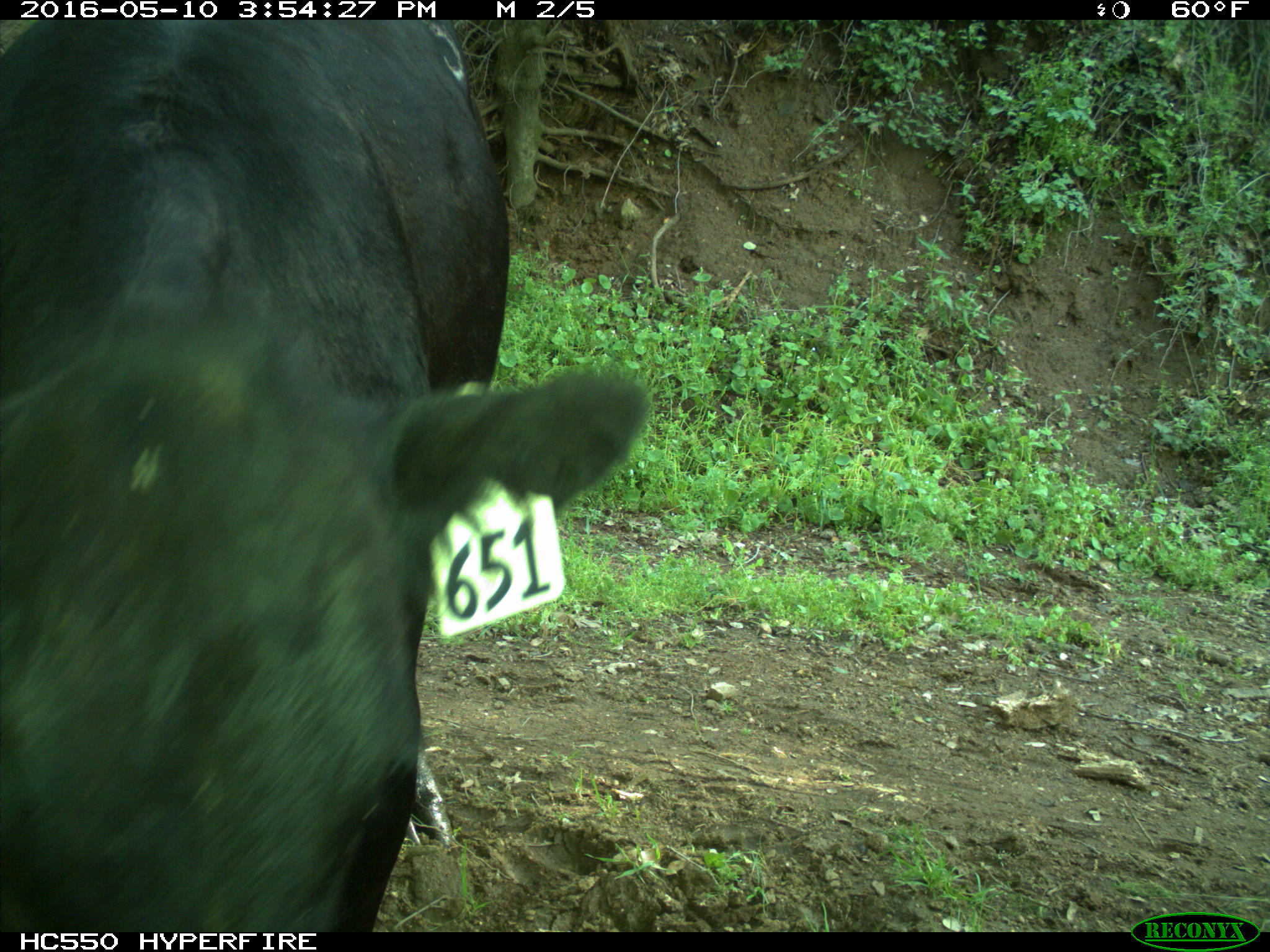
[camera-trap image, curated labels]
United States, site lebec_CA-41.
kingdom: Animalia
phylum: Chordata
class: Mammalia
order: Artiodactyla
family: Bovidae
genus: Bos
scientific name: Bos taurus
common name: domestic cow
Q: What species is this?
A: Bos taurus (domestic cow).